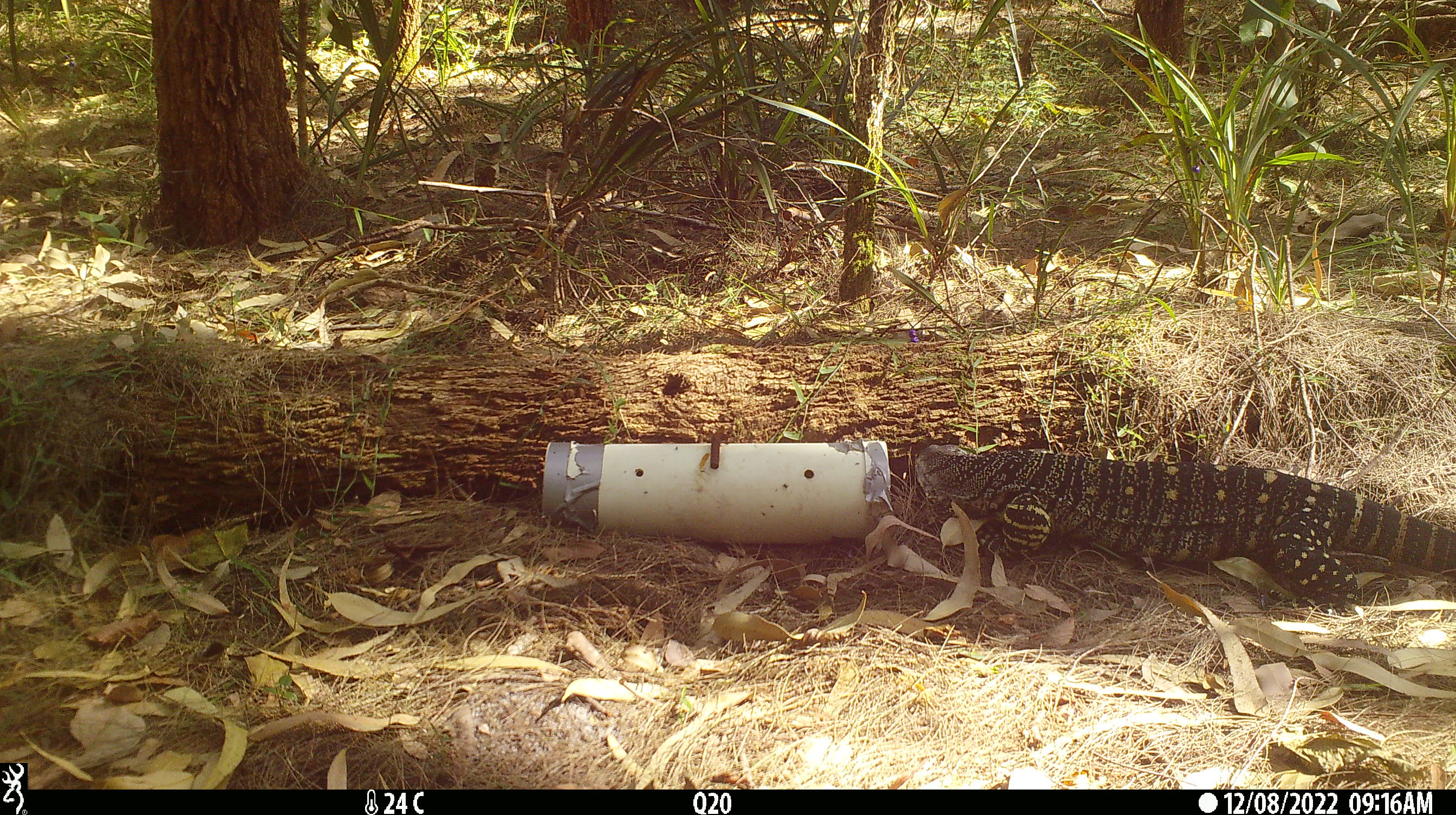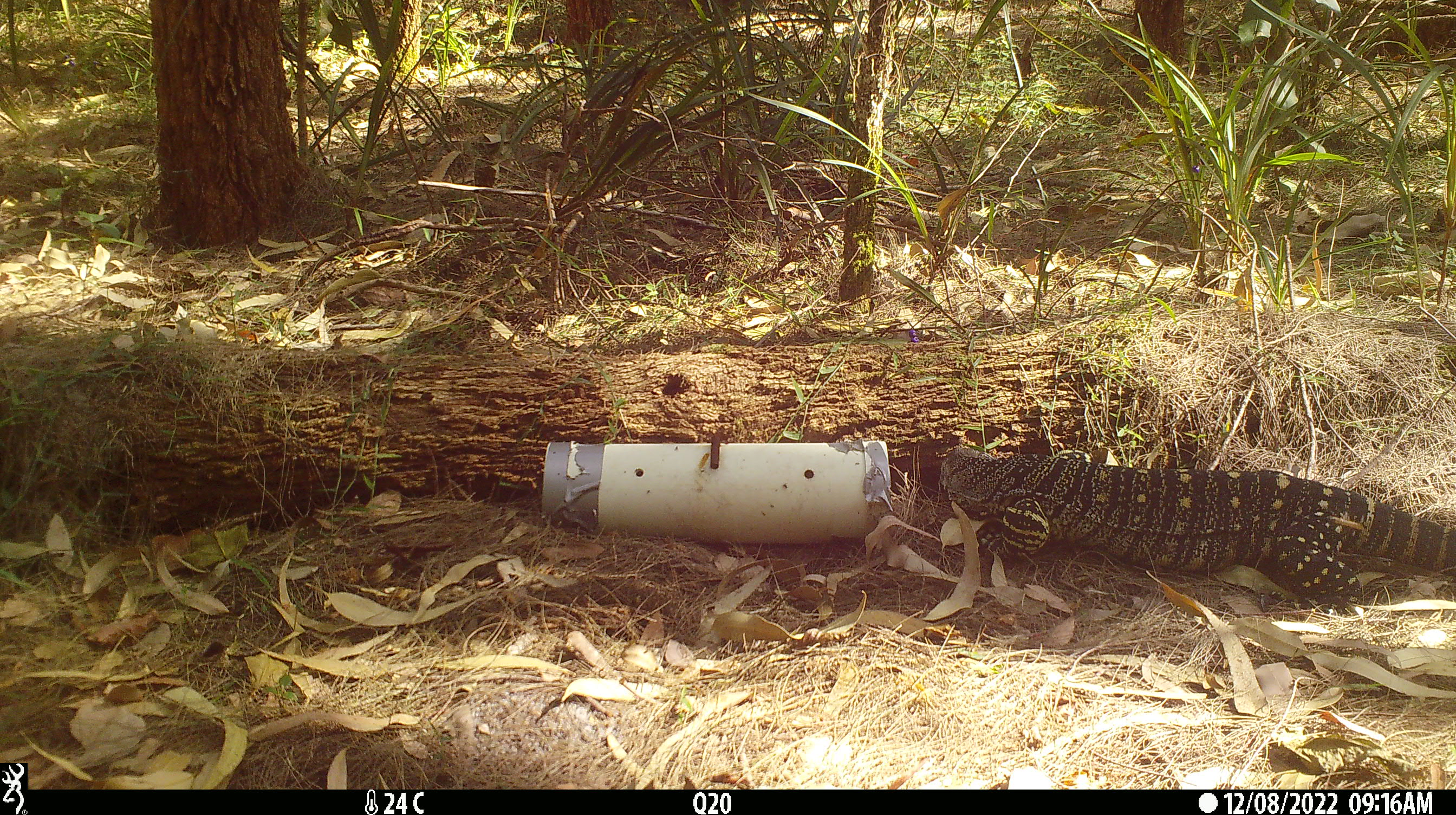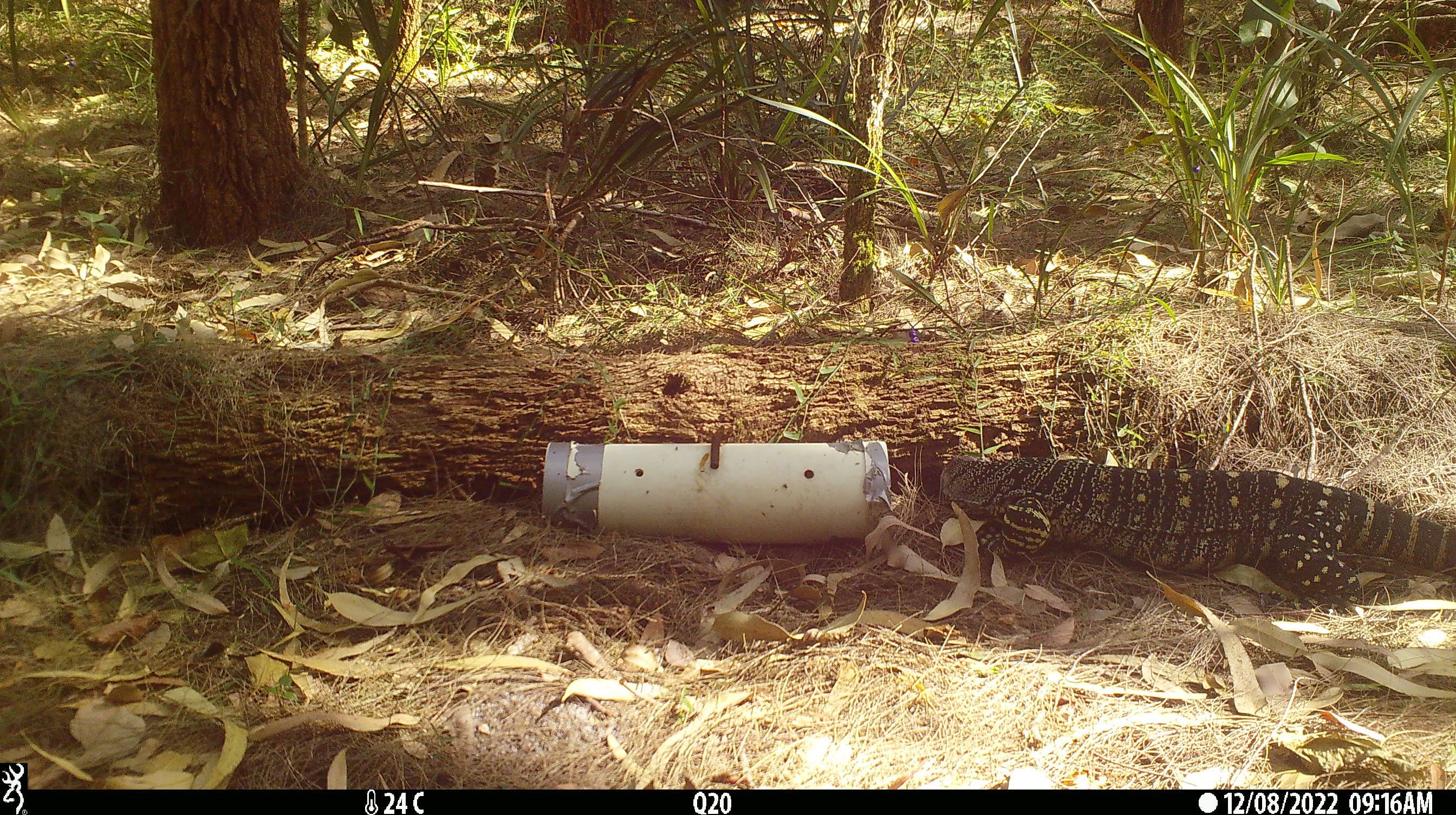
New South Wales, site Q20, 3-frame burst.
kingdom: Animalia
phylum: Chordata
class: Reptilia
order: Squamata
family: Varanidae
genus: Varanus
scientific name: Varanus varius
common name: lace monitor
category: goanna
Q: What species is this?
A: Goanna (lace monitor) (Varanus varius).